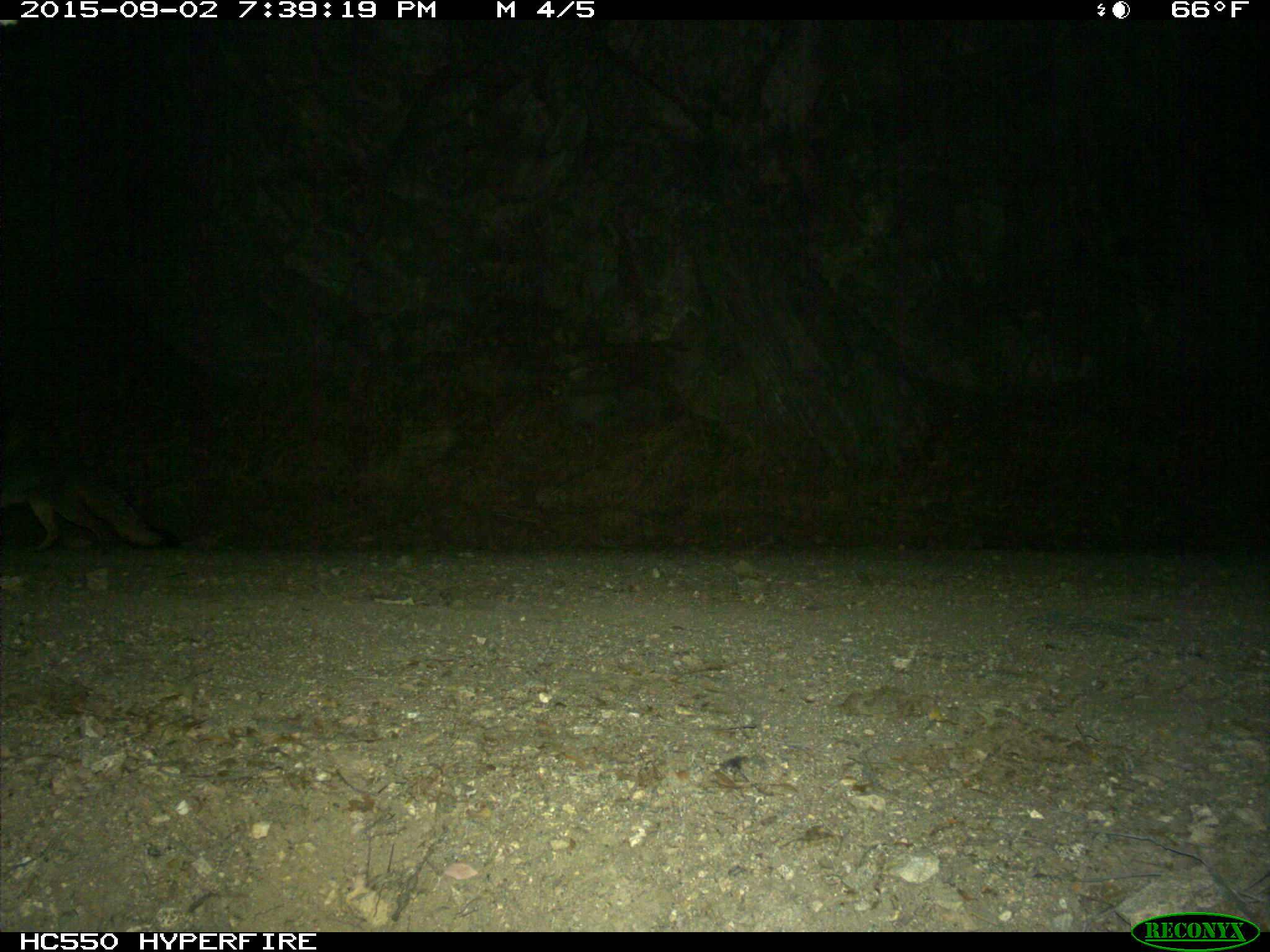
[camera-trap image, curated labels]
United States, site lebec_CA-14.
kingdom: Animalia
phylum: Chordata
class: Mammalia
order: Carnivora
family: Canidae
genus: Urocyon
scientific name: Urocyon cinereoargenteus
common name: gray fox